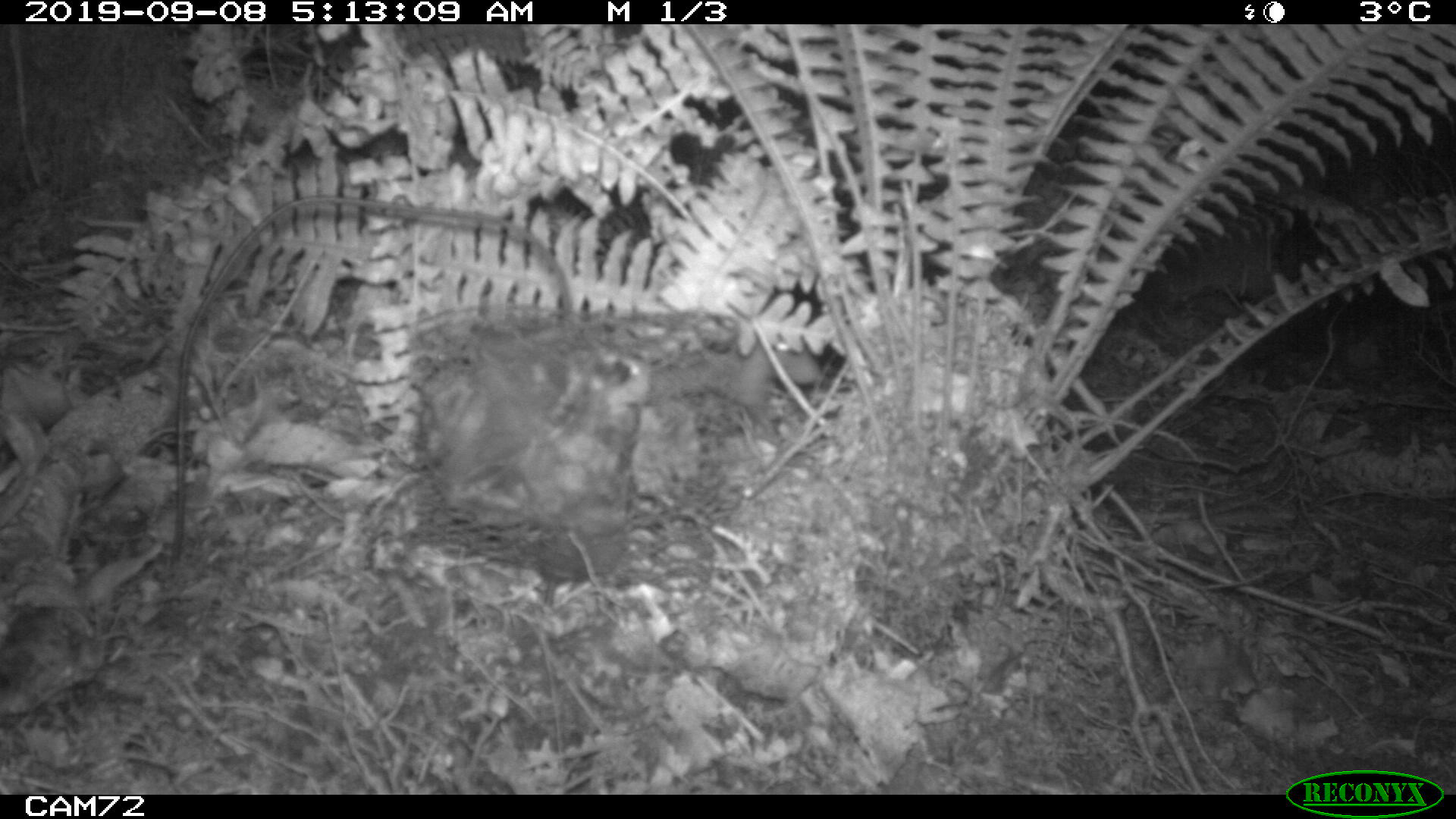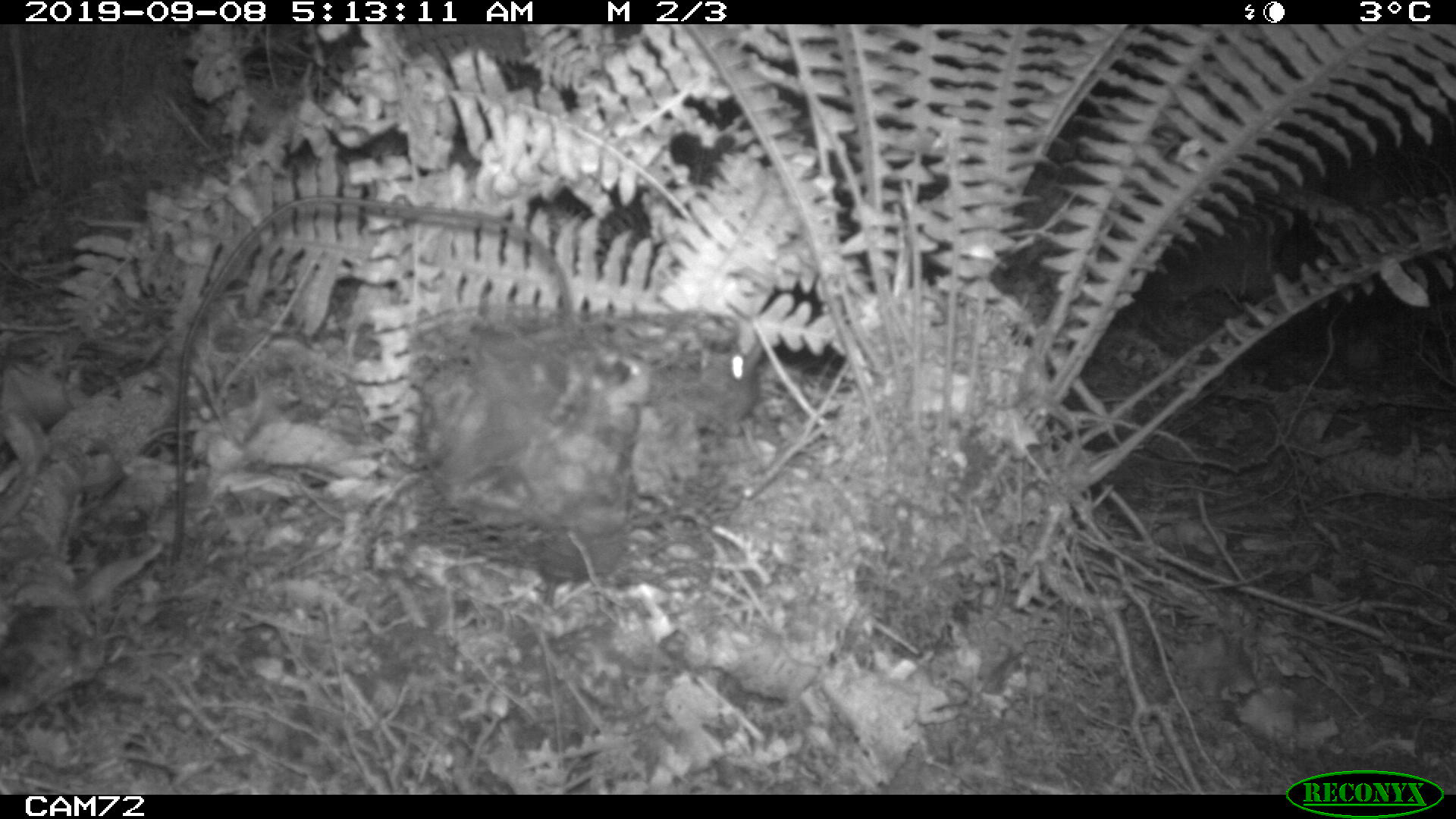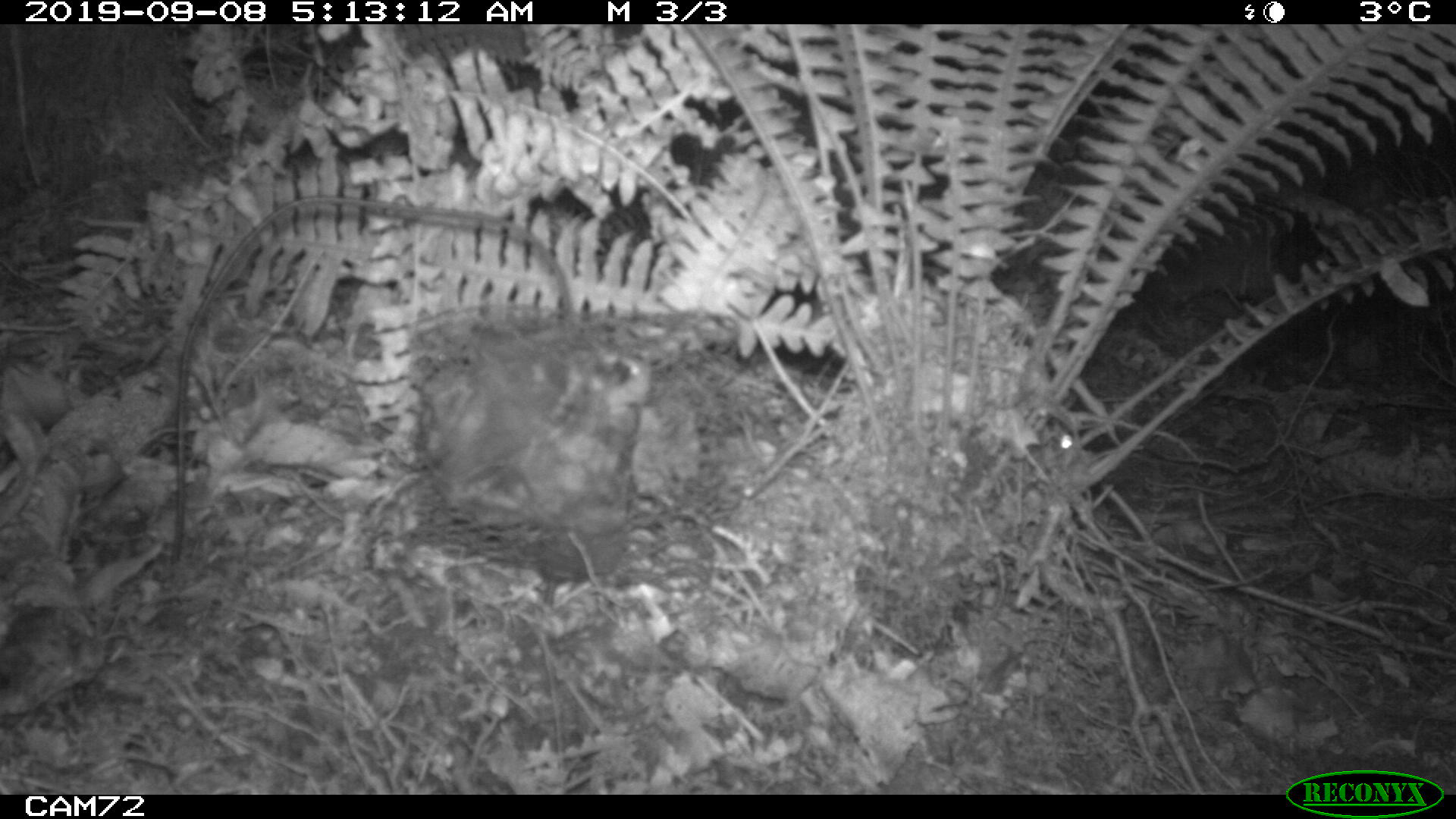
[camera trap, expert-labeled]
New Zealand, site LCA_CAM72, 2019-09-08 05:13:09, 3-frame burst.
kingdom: Animalia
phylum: Chordata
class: Mammalia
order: Rodentia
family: Muridae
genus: Rattus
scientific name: Rattus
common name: rat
Rat (Rattus).